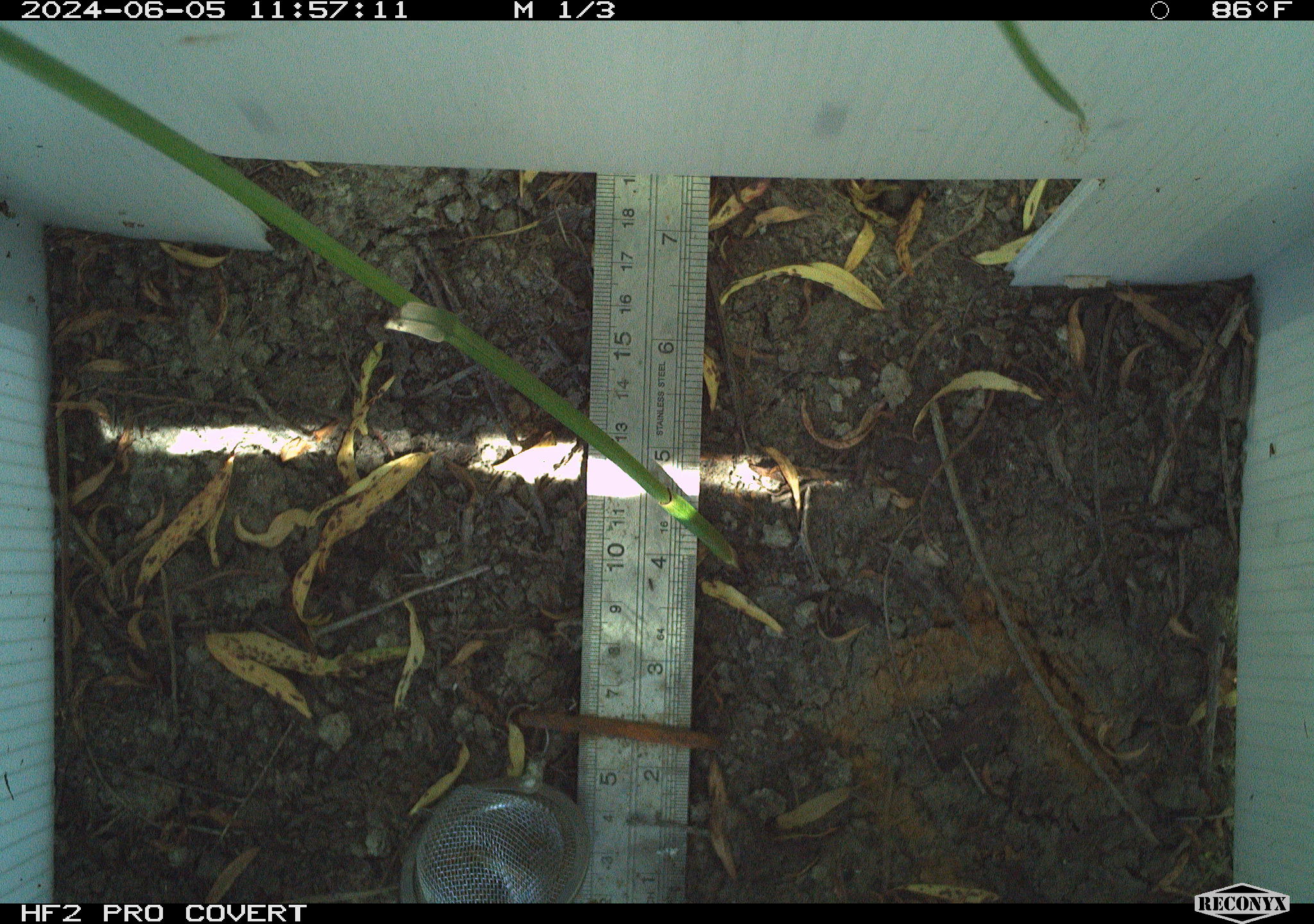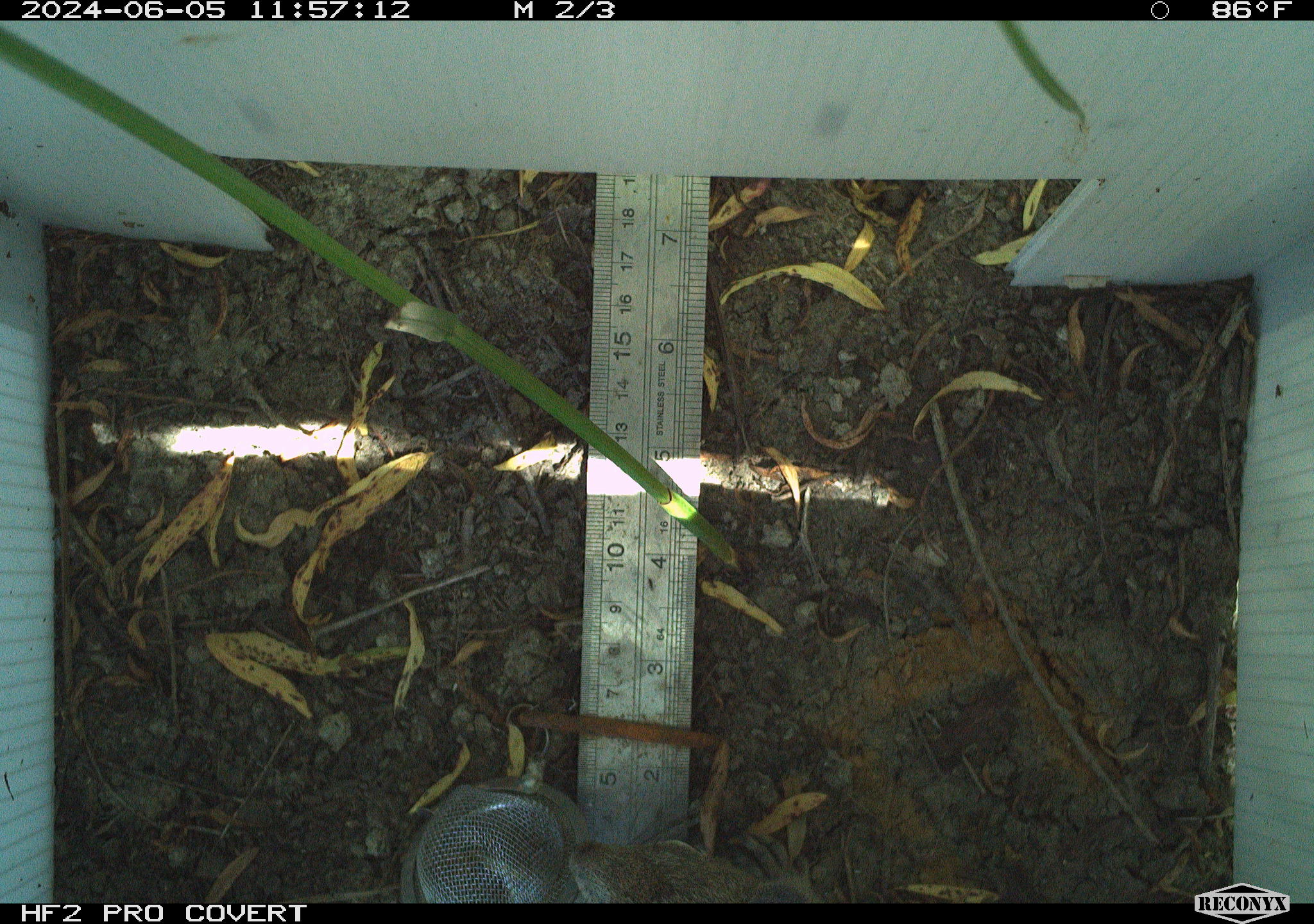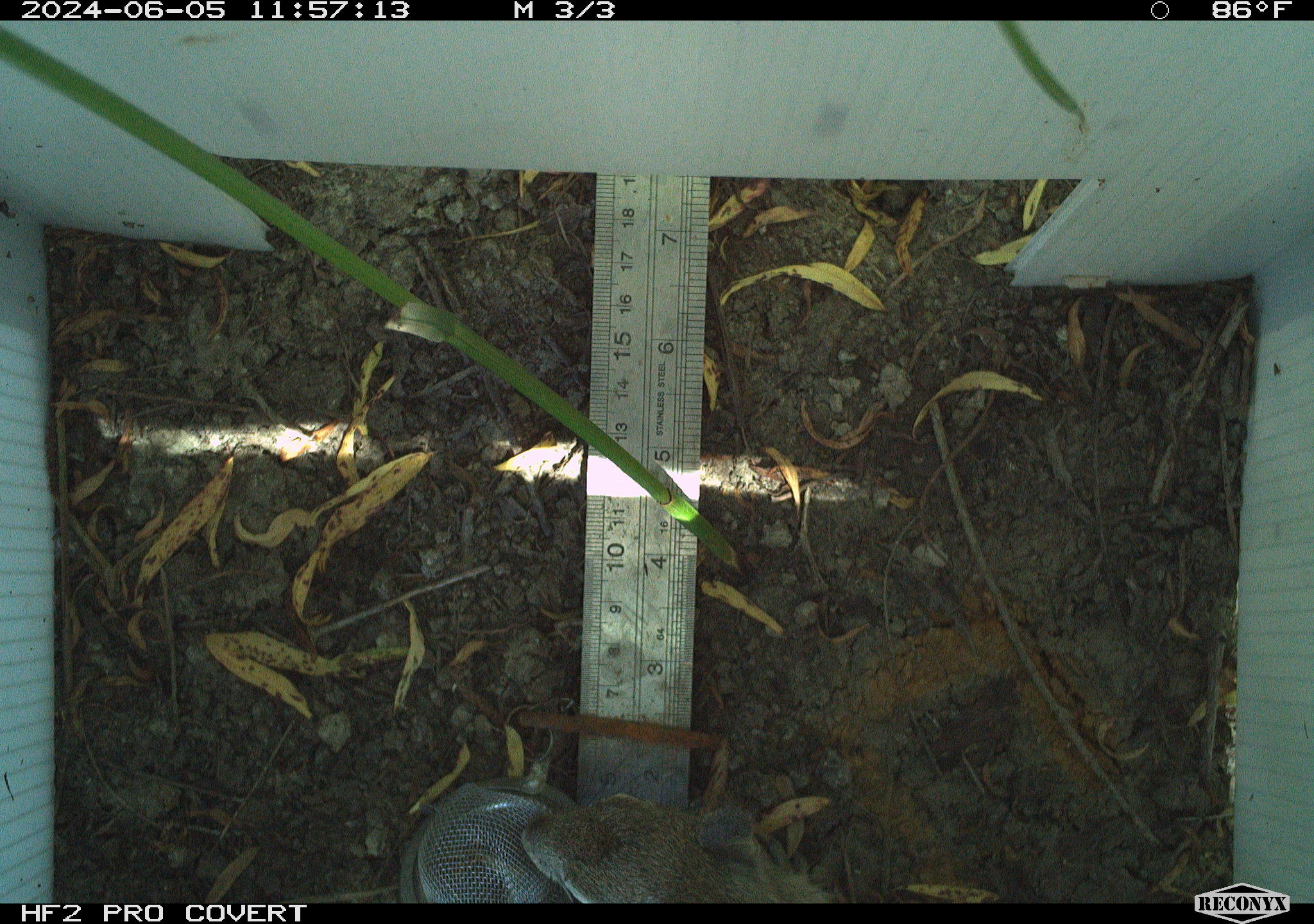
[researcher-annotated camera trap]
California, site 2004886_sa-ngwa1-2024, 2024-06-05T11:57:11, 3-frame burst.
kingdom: Animalia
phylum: Chordata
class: Mammalia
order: Rodentia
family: Sciuridae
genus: Otospermophilus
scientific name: Otospermophilus beecheyi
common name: california ground squirrel